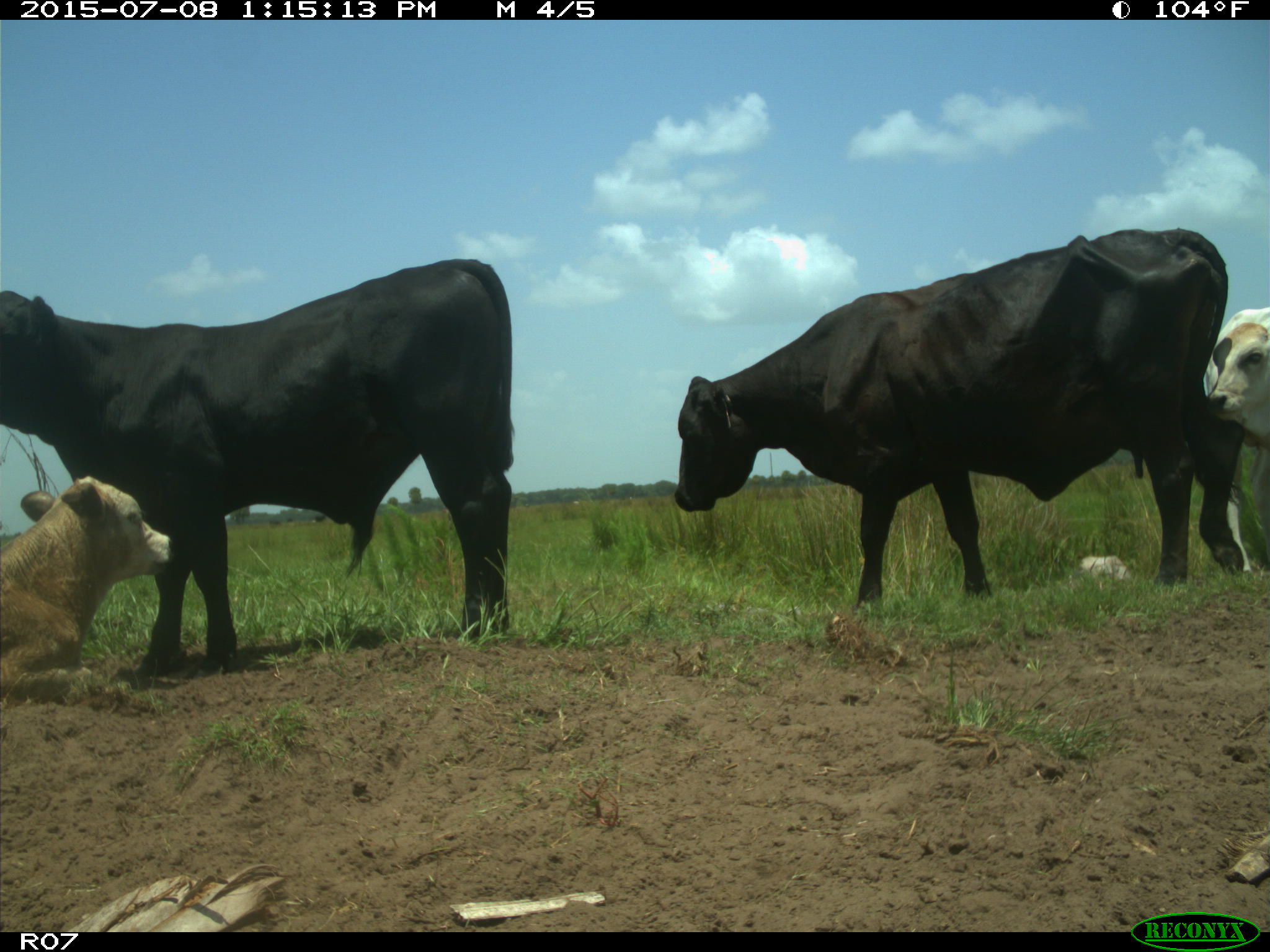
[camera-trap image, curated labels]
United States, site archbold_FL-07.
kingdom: Animalia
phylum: Chordata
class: Mammalia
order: Artiodactyla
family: Bovidae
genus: Bos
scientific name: Bos taurus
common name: domestic cow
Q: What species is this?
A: Bos taurus (domestic cow).